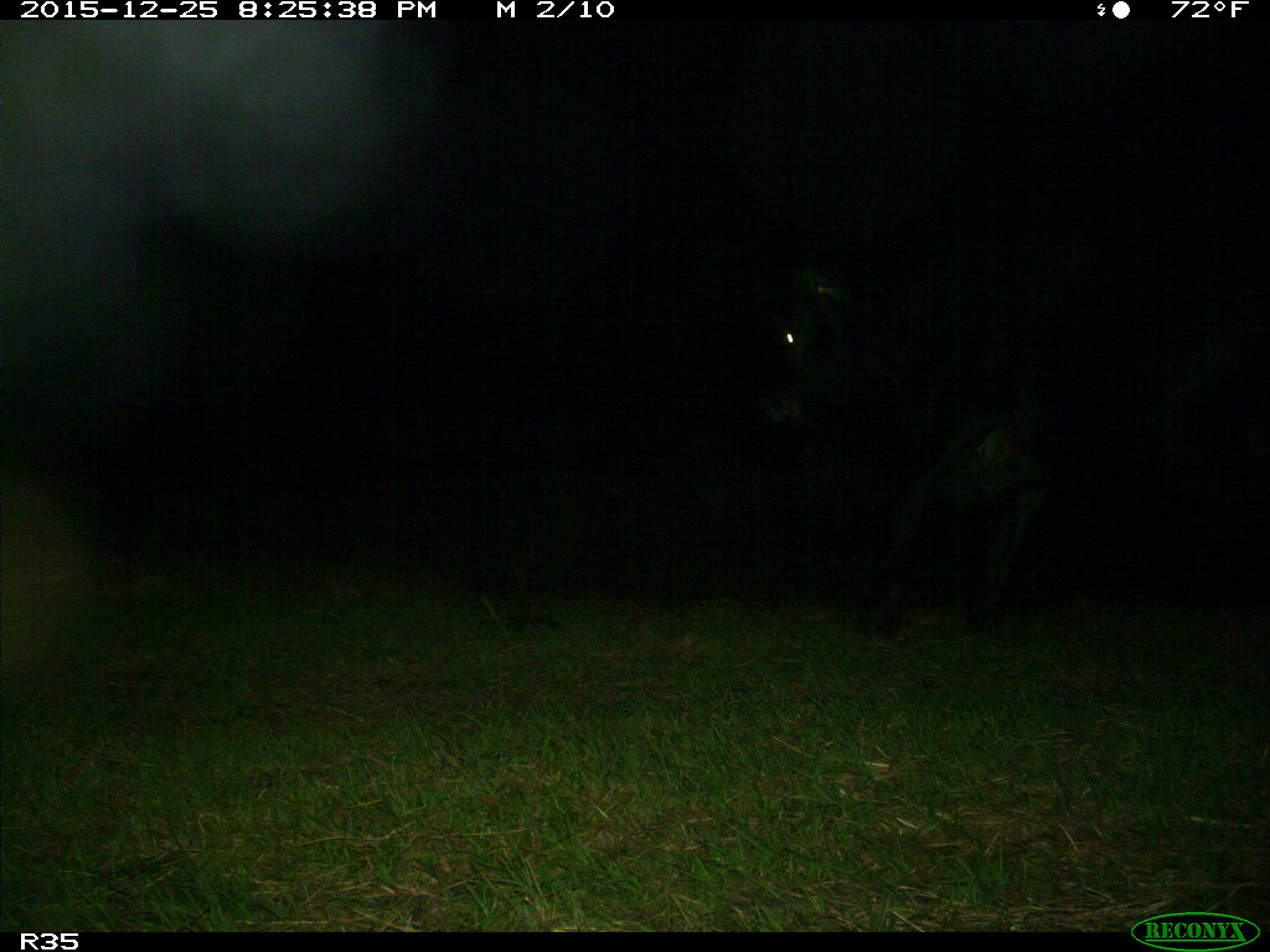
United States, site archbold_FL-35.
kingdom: Animalia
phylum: Chordata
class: Mammalia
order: Artiodactyla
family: Bovidae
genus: Bos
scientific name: Bos taurus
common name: domestic cow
Bos taurus (domestic cow).